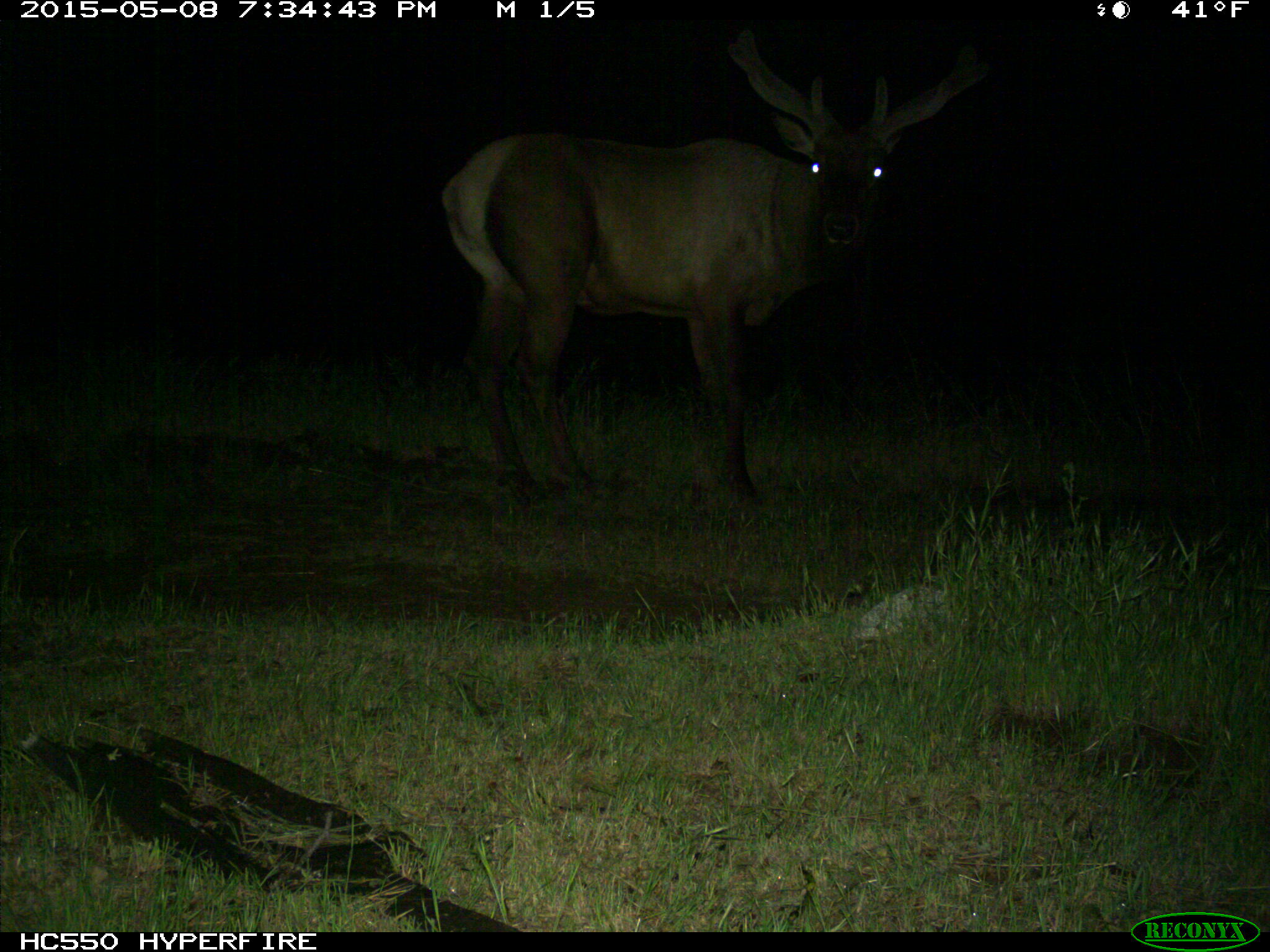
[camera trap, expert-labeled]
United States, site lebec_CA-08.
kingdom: Animalia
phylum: Chordata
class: Mammalia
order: Artiodactyla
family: Cervidae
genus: Cervus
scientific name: Cervus canadensis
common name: elk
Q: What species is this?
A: Cervus canadensis (elk).